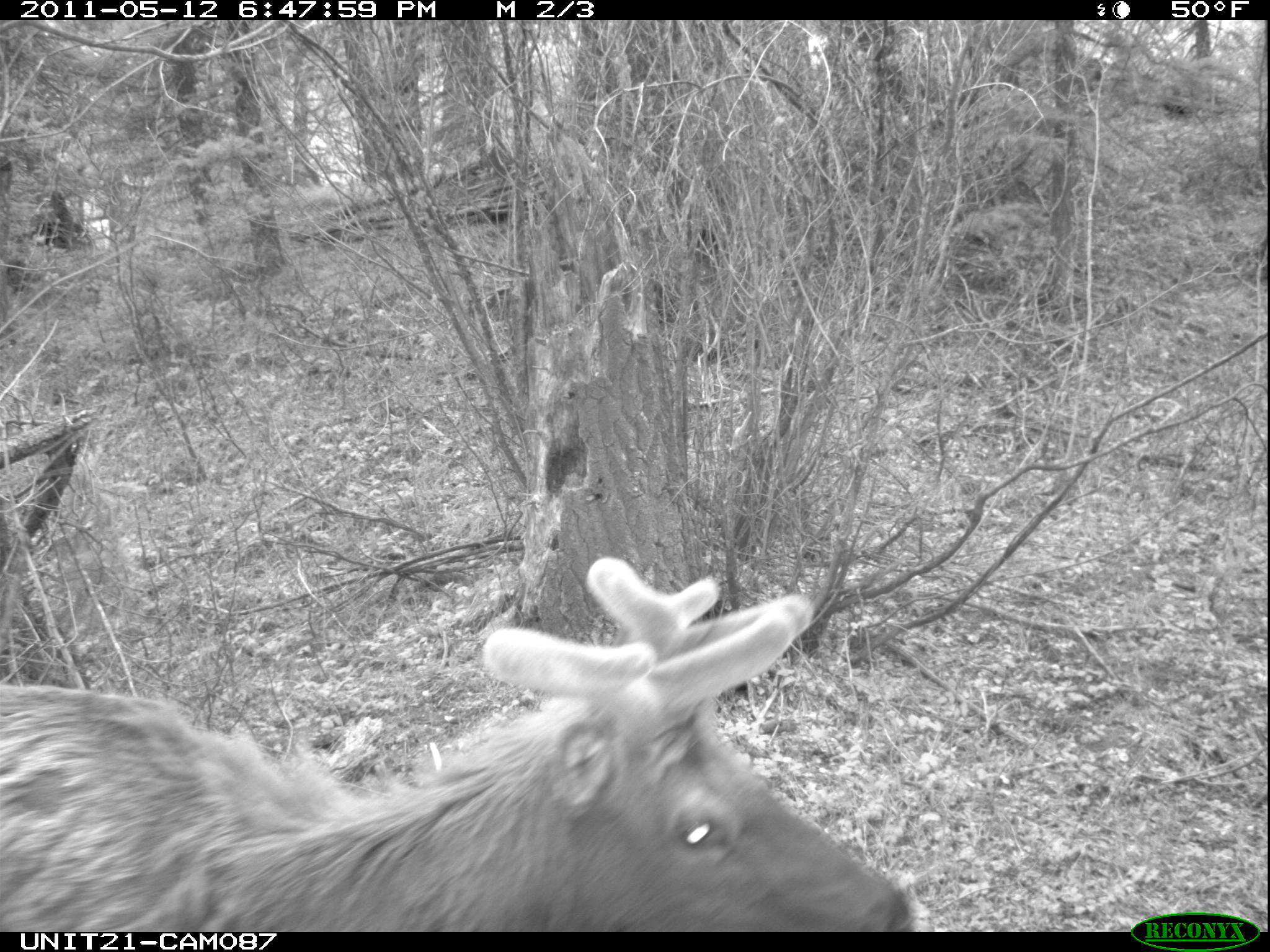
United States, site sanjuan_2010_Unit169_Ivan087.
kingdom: Animalia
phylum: Chordata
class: Mammalia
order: Artiodactyla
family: Cervidae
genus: Cervus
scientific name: Cervus elaphus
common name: red deer